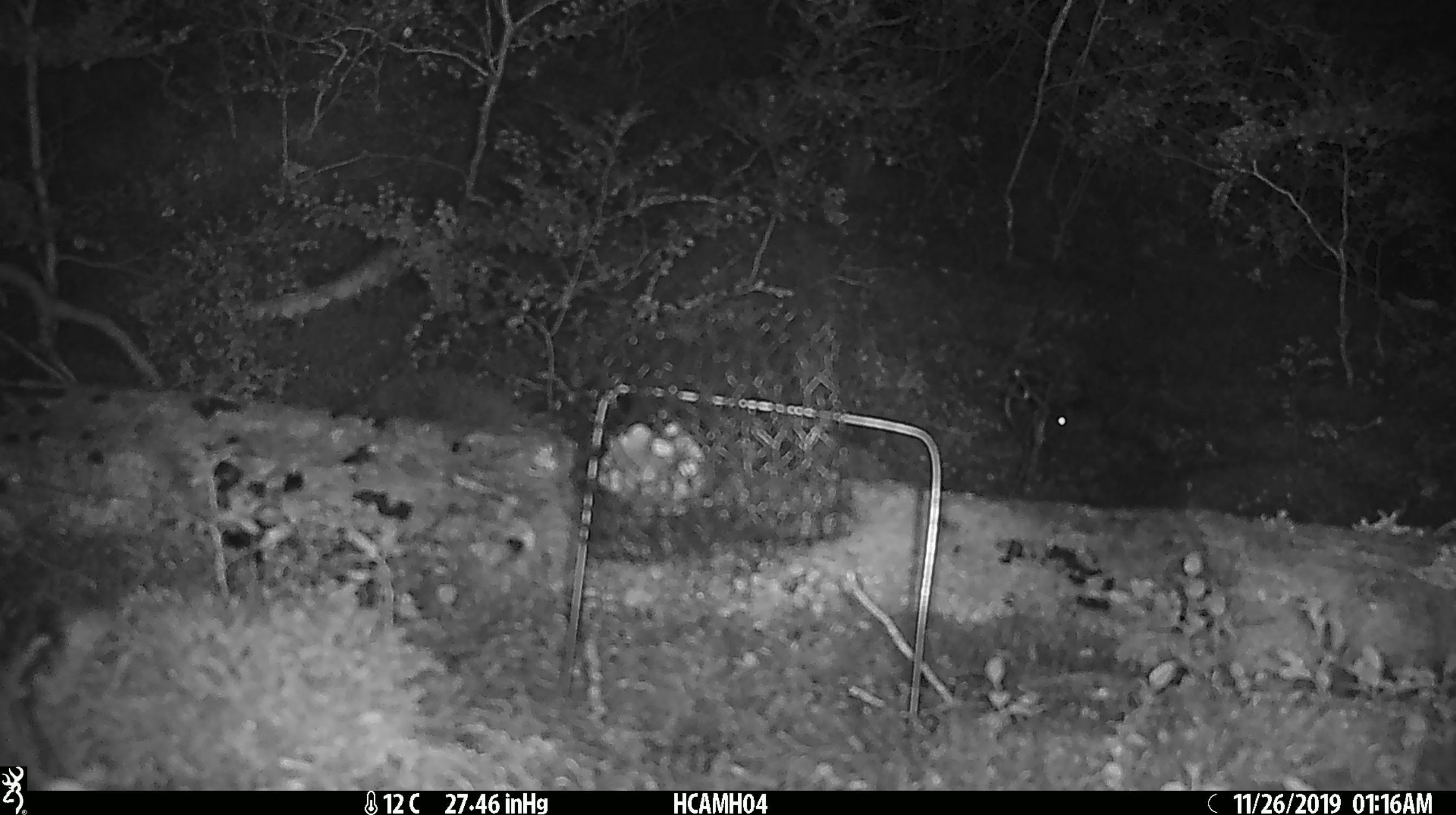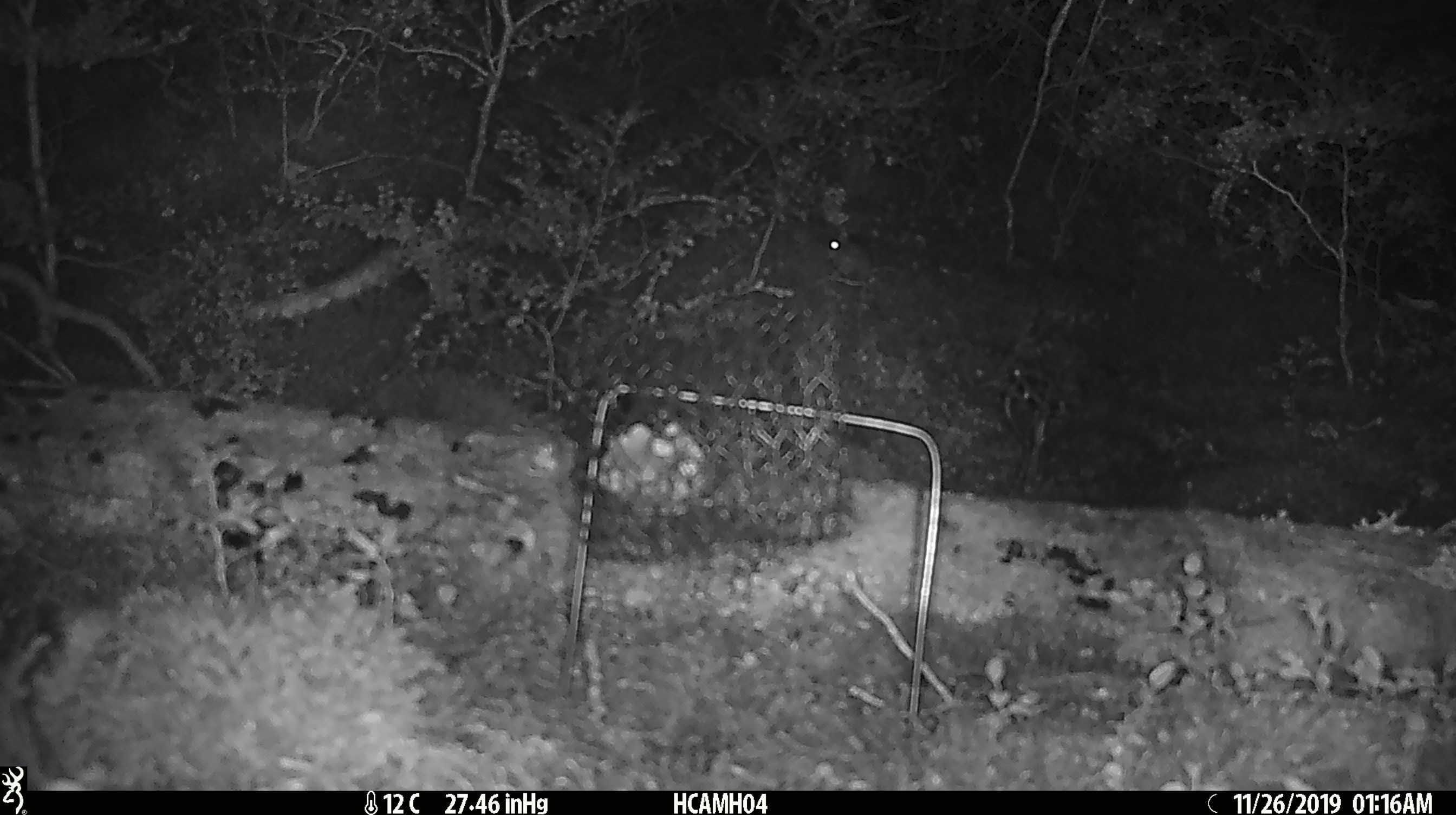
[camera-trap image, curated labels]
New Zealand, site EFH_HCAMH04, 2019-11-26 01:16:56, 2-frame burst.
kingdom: Animalia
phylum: Chordata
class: Mammalia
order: Rodentia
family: Muridae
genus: Mus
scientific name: Mus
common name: mouse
Mouse (Mus).